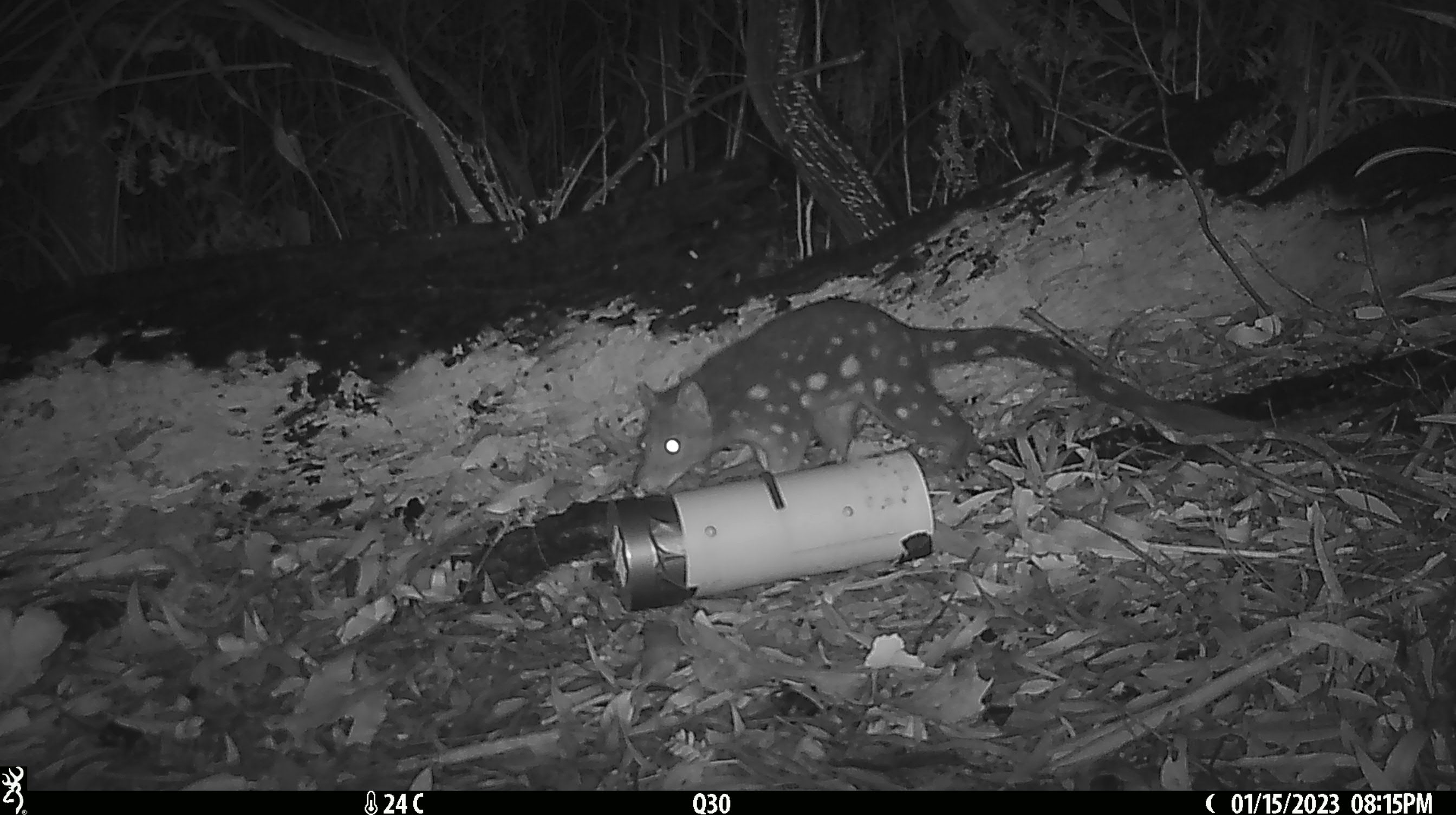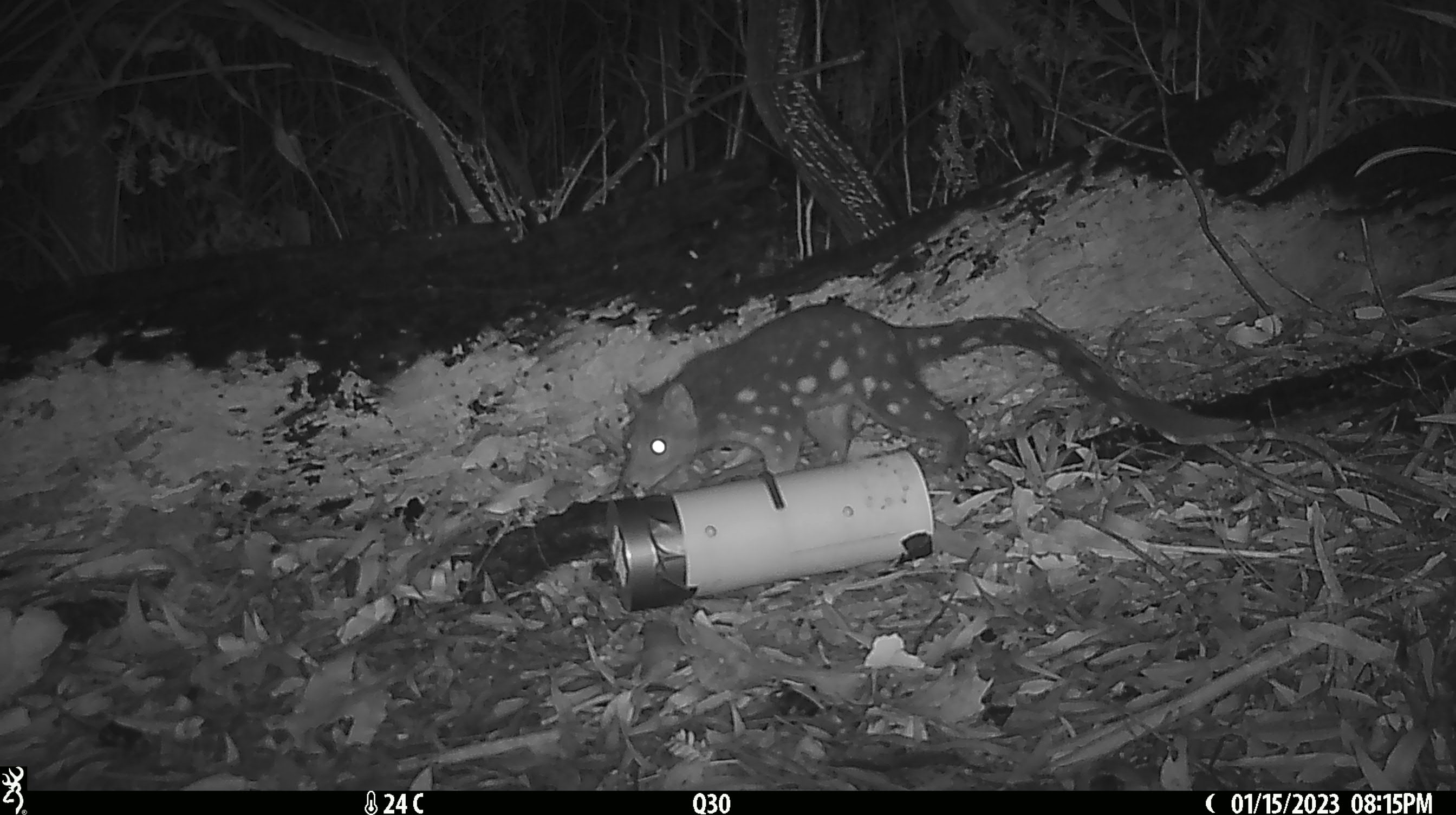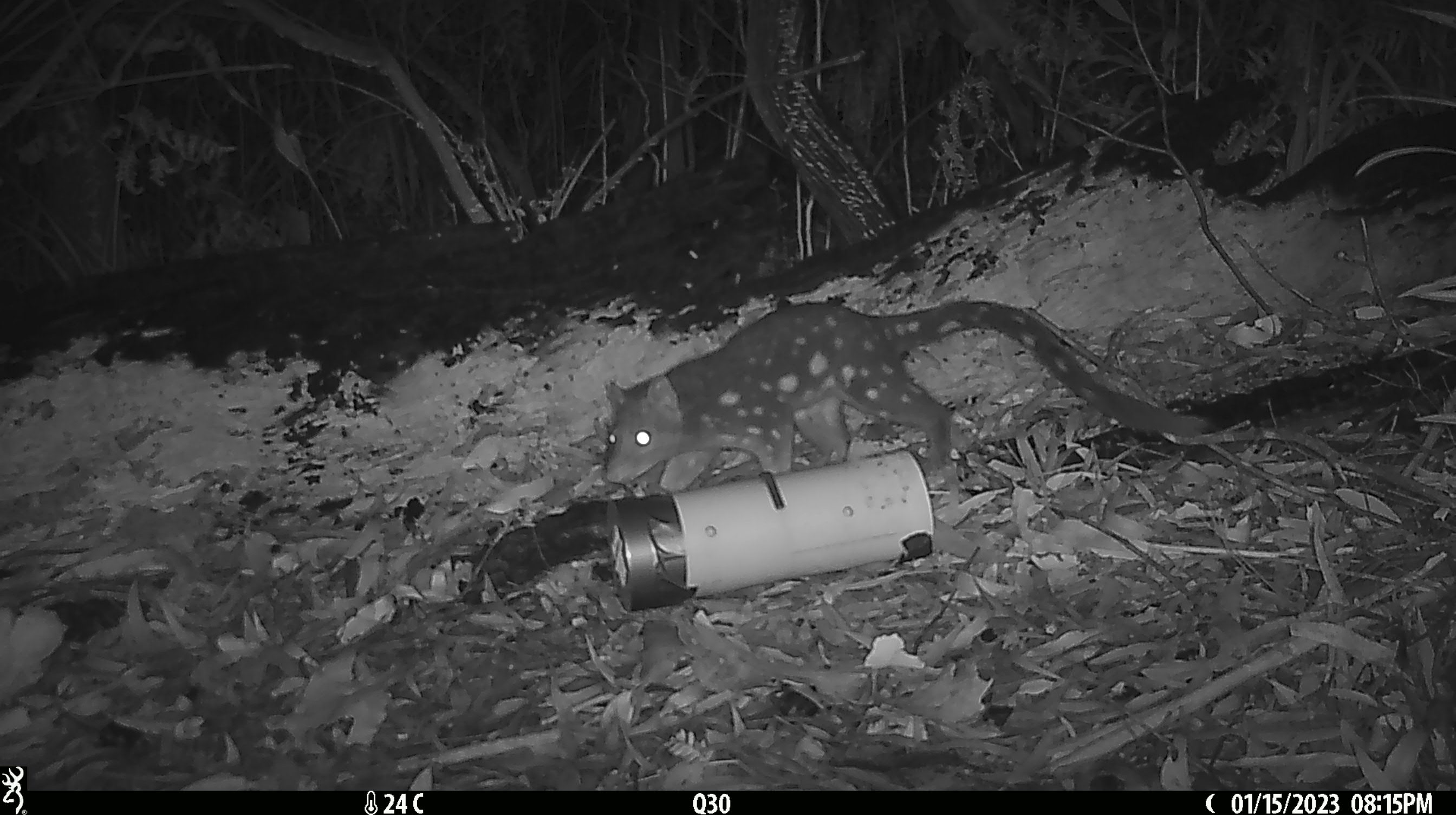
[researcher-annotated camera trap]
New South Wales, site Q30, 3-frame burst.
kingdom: Animalia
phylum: Chordata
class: Mammalia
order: Dasyuromorphia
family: Dasyuridae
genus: Dasyurus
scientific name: Dasyurus maculatus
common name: spotted-tailed quoll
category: quoll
Quoll (spotted-tailed quoll) (Dasyurus maculatus).